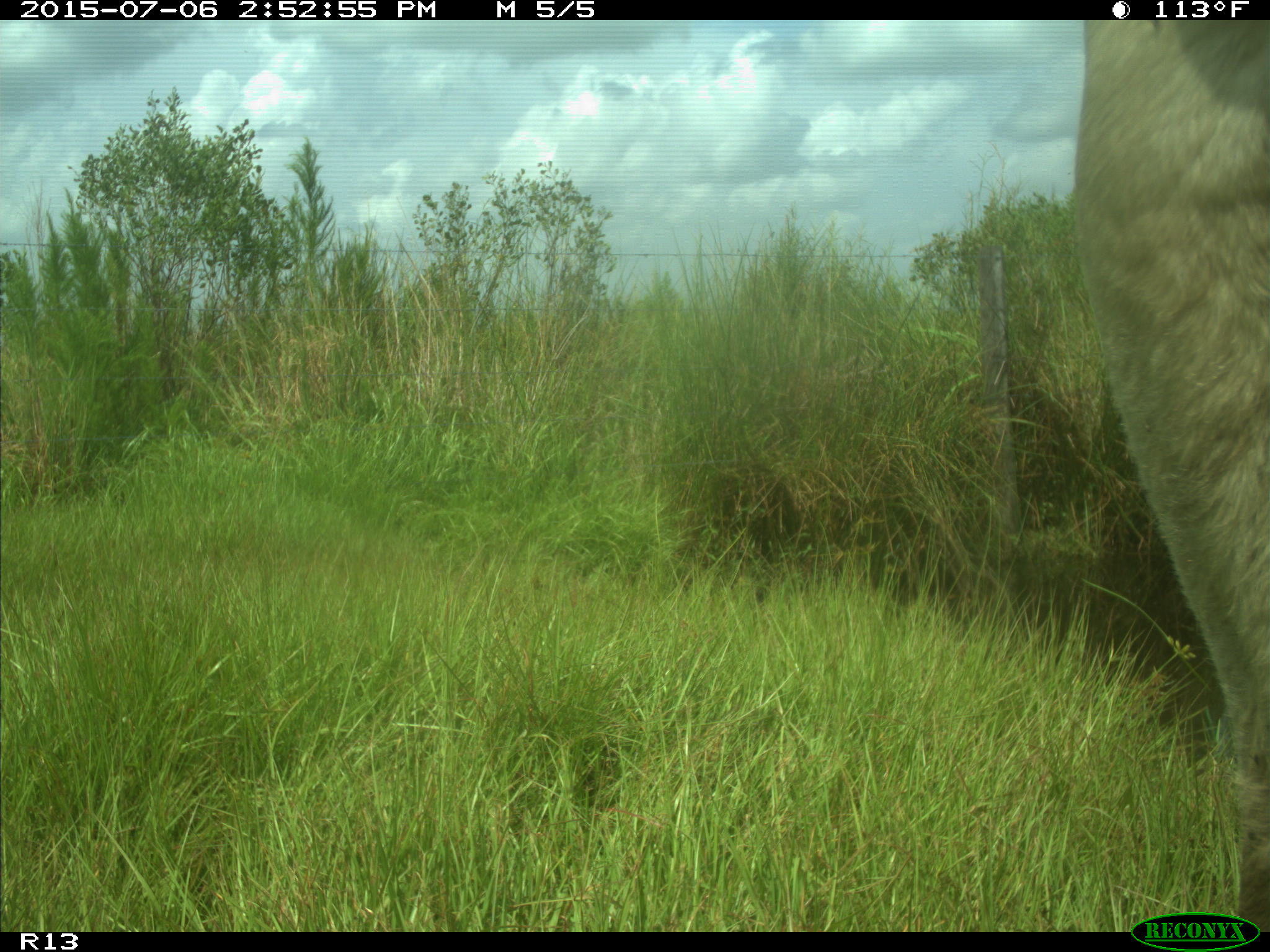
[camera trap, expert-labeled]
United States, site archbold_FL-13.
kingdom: Animalia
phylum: Chordata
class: Mammalia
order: Artiodactyla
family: Bovidae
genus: Bos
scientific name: Bos taurus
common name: domestic cow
Bos taurus (domestic cow).